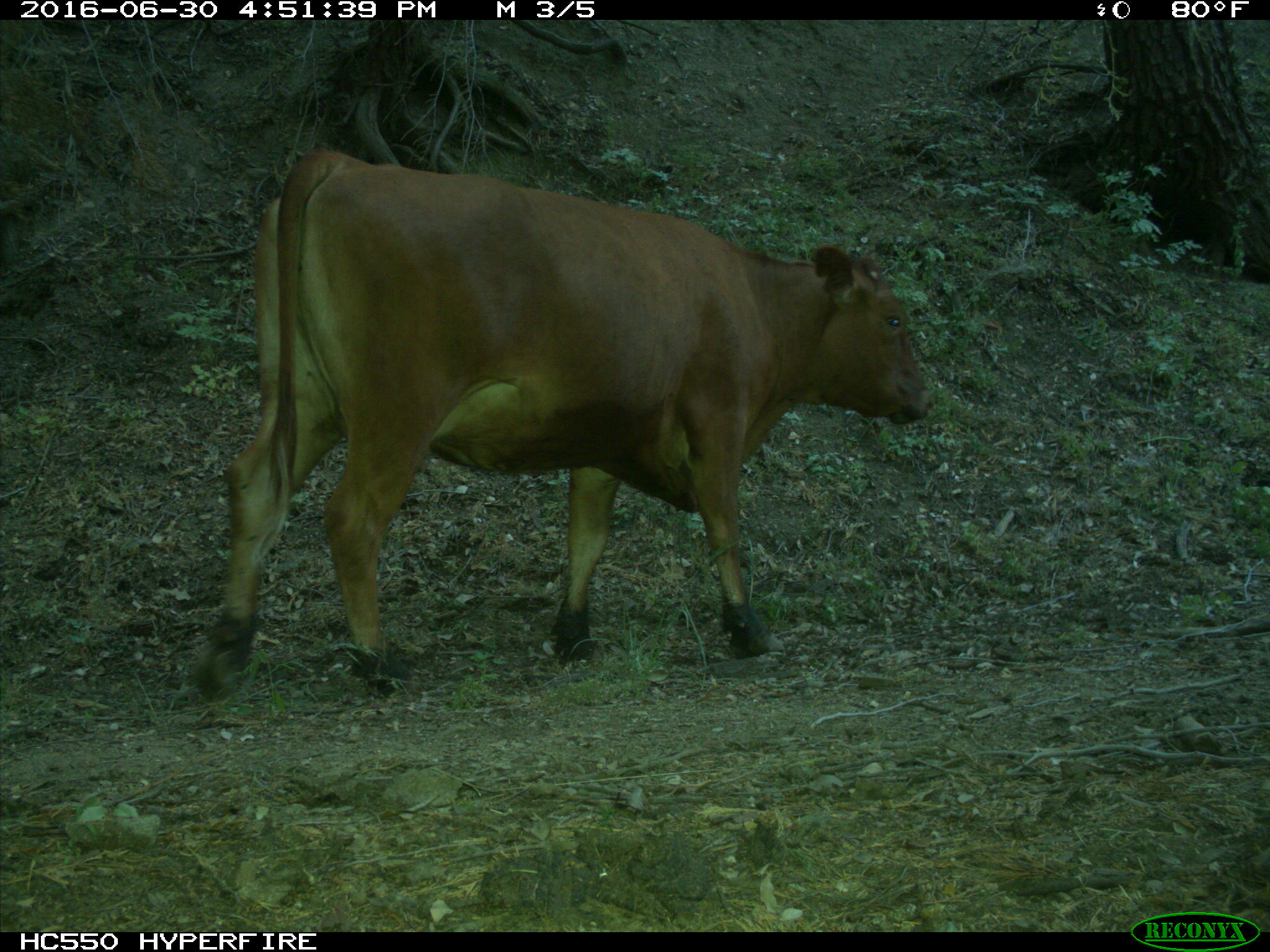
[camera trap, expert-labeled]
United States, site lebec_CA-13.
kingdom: Animalia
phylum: Chordata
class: Mammalia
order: Artiodactyla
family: Bovidae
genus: Bos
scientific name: Bos taurus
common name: domestic cow